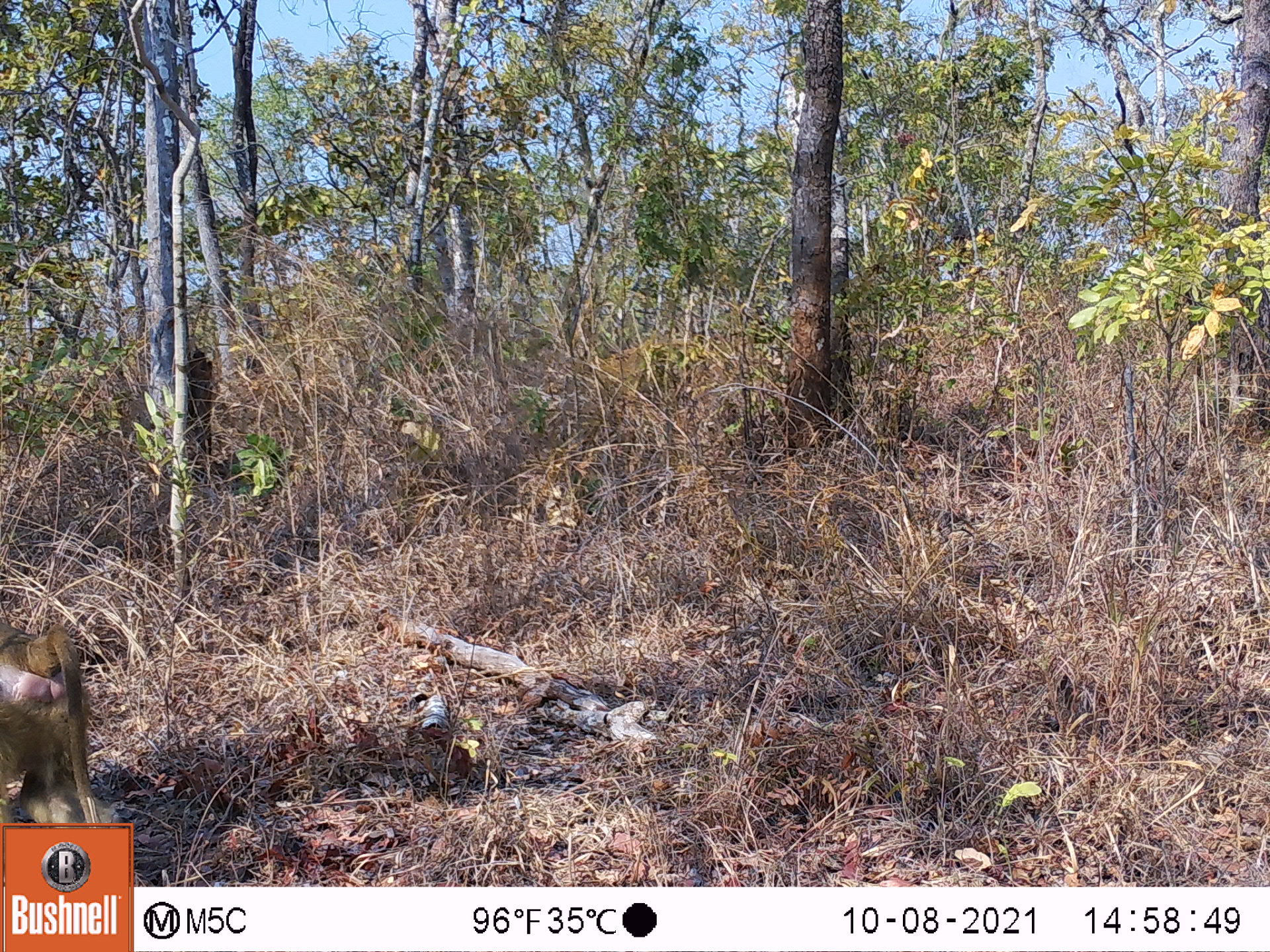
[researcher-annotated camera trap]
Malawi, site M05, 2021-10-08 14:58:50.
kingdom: Animalia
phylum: Chordata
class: Mammalia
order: Primates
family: Cercopithecidae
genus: Papio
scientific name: Papio cynocephalus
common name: yellow baboon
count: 1